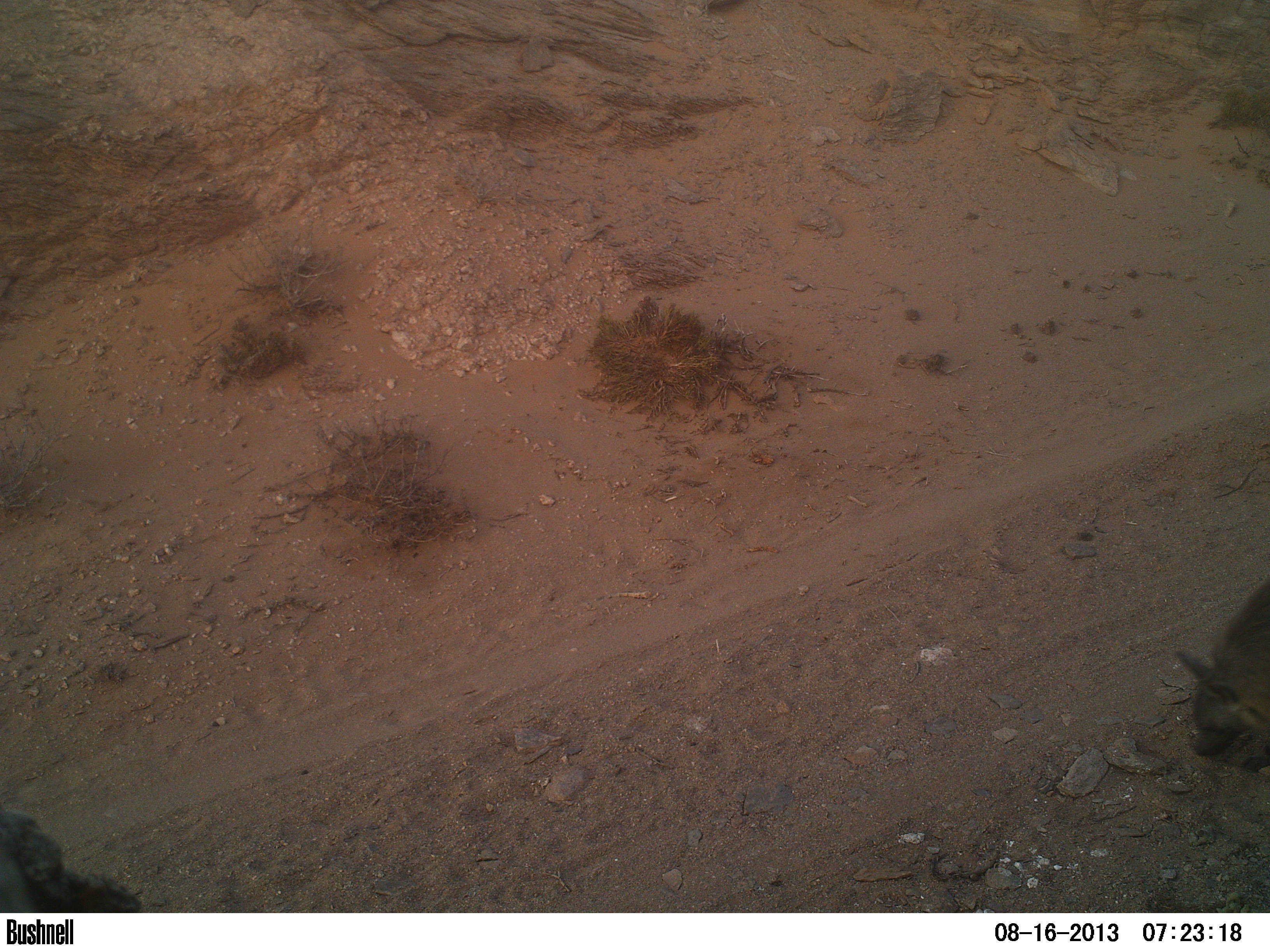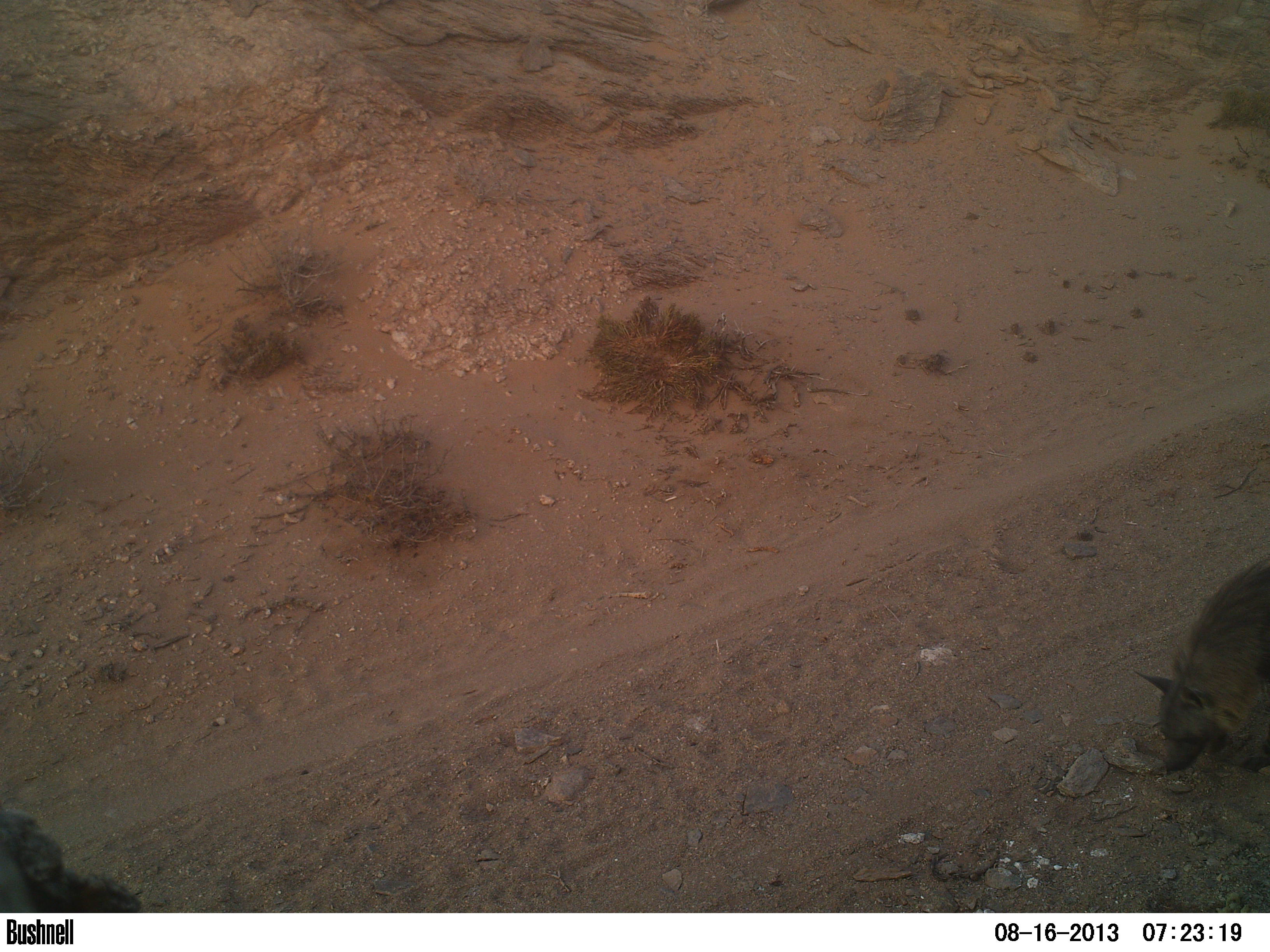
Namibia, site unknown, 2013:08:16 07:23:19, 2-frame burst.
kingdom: Animalia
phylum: Chordata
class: Mammalia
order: Carnivora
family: Hyaenidae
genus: Parahyaena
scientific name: Parahyaena brunnea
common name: brown hyena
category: hyaena brunnea